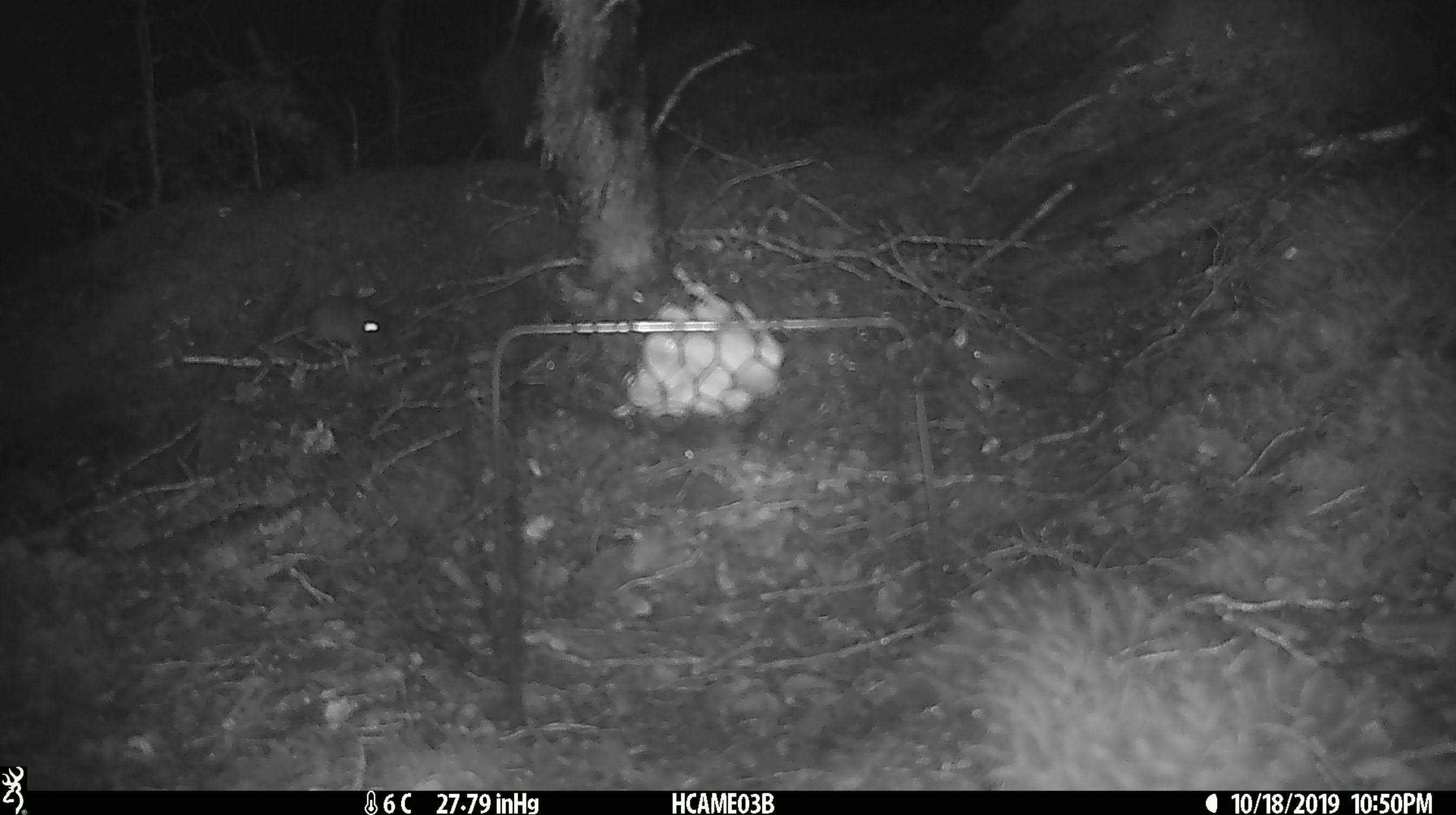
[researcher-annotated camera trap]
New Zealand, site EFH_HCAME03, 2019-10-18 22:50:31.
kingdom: Animalia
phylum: Chordata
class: Mammalia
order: Rodentia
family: Muridae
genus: Mus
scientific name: Mus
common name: mouse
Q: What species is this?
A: Mouse (Mus).